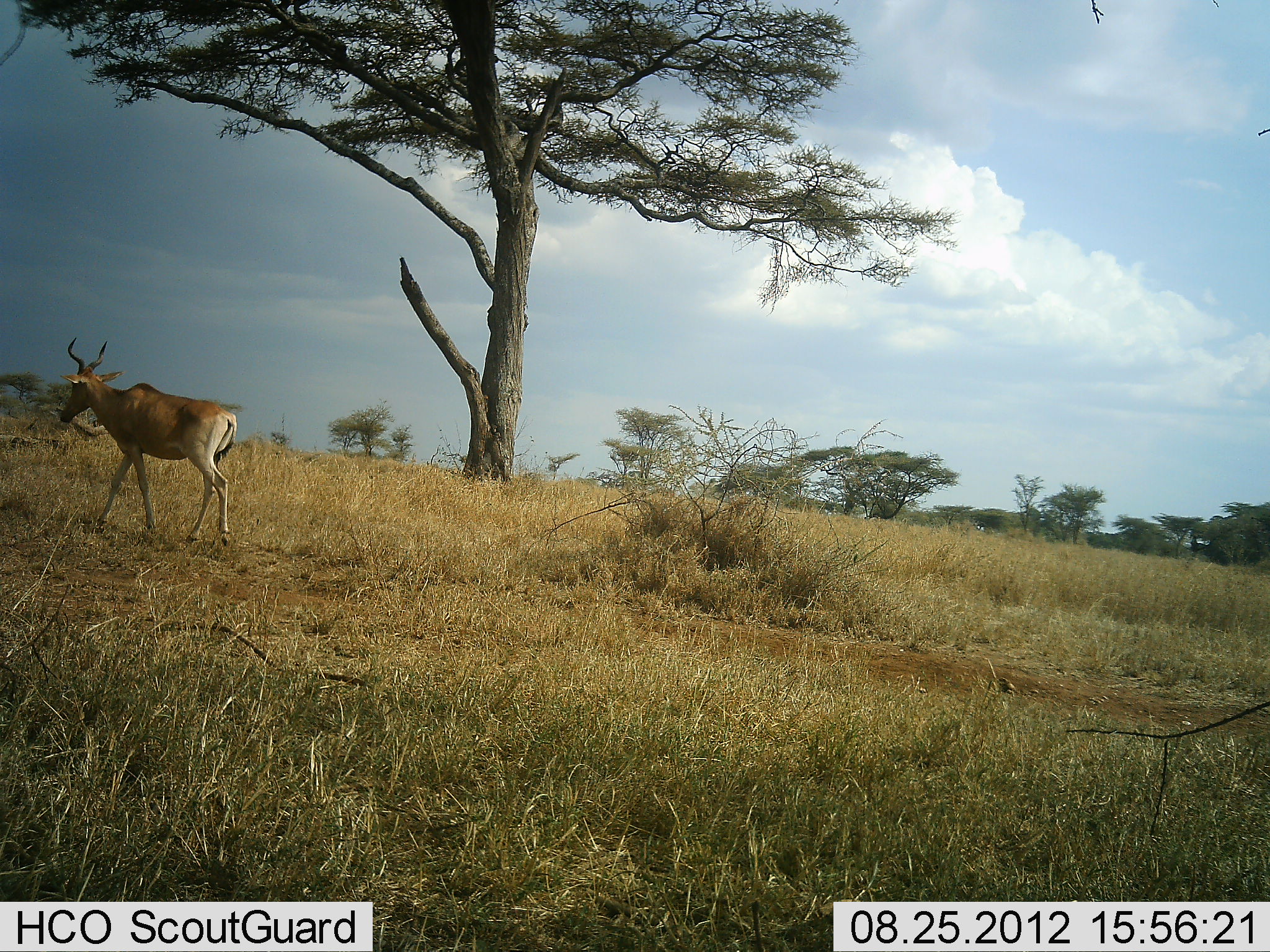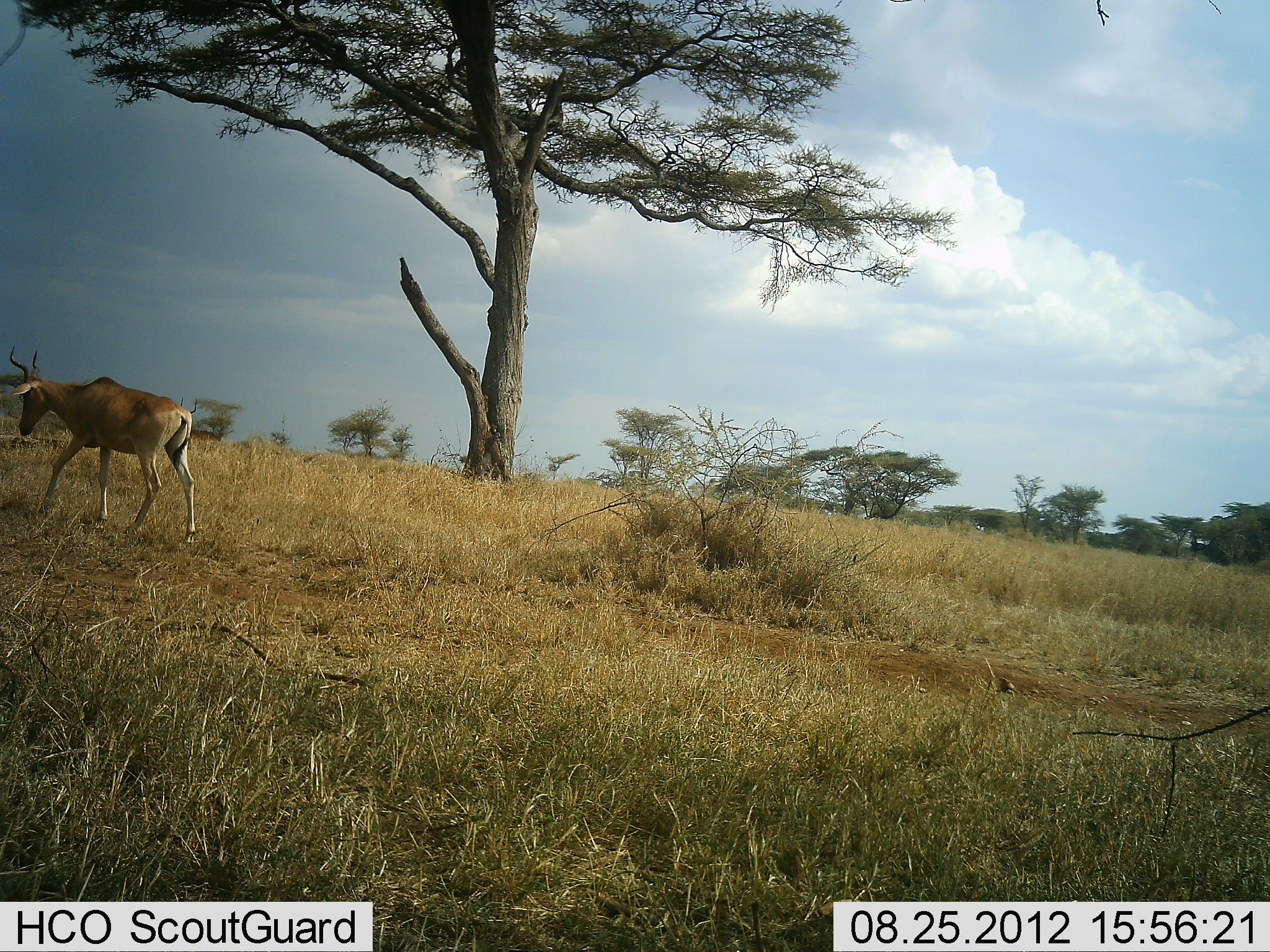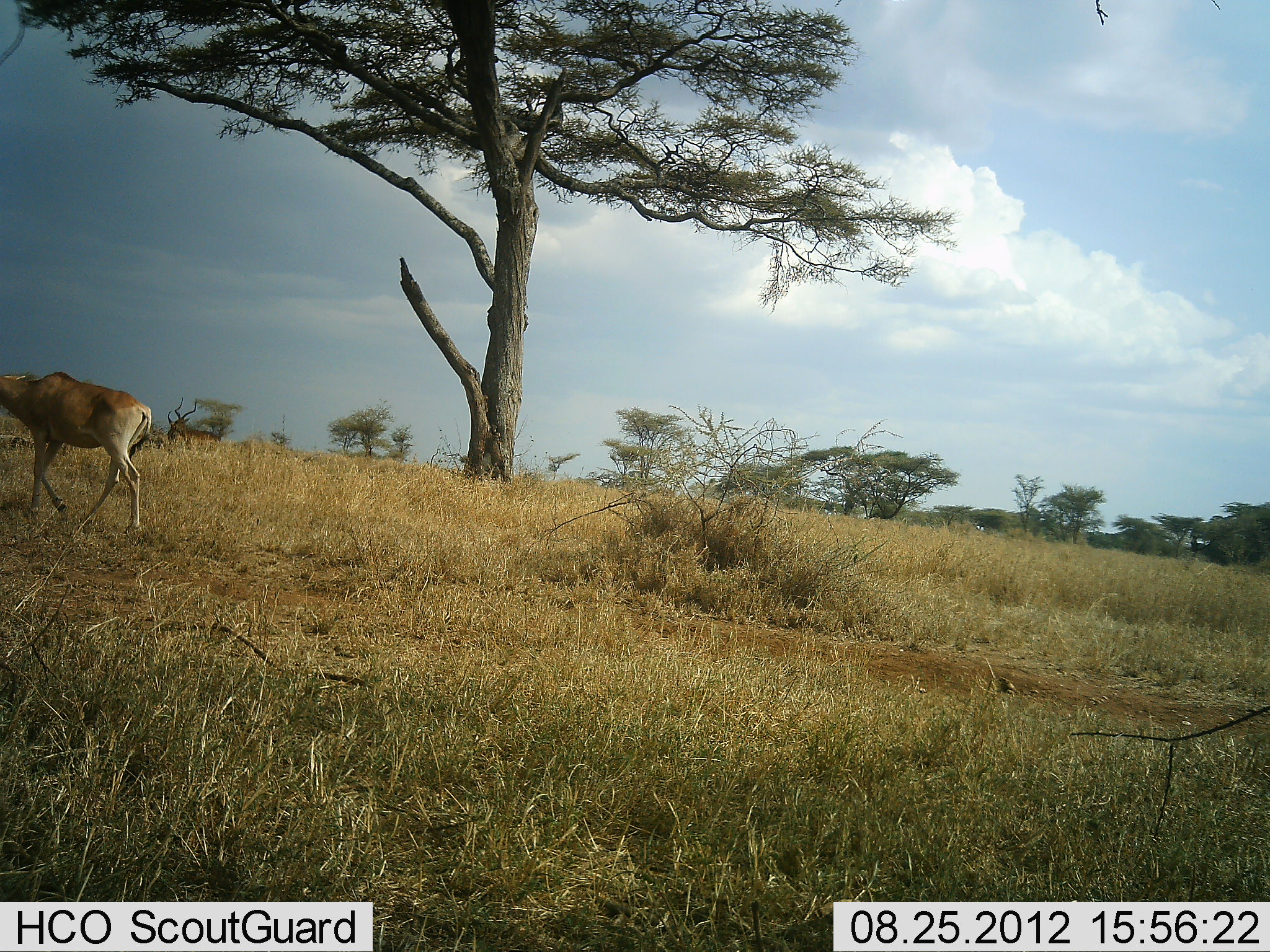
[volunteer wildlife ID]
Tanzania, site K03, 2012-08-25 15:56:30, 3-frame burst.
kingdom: Animalia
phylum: Chordata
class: Mammalia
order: Artiodactyla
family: Bovidae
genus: Alcelaphus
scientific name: Alcelaphus buselaphus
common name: hartebeest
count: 1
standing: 10%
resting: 0%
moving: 100%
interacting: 0%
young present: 0%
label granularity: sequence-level